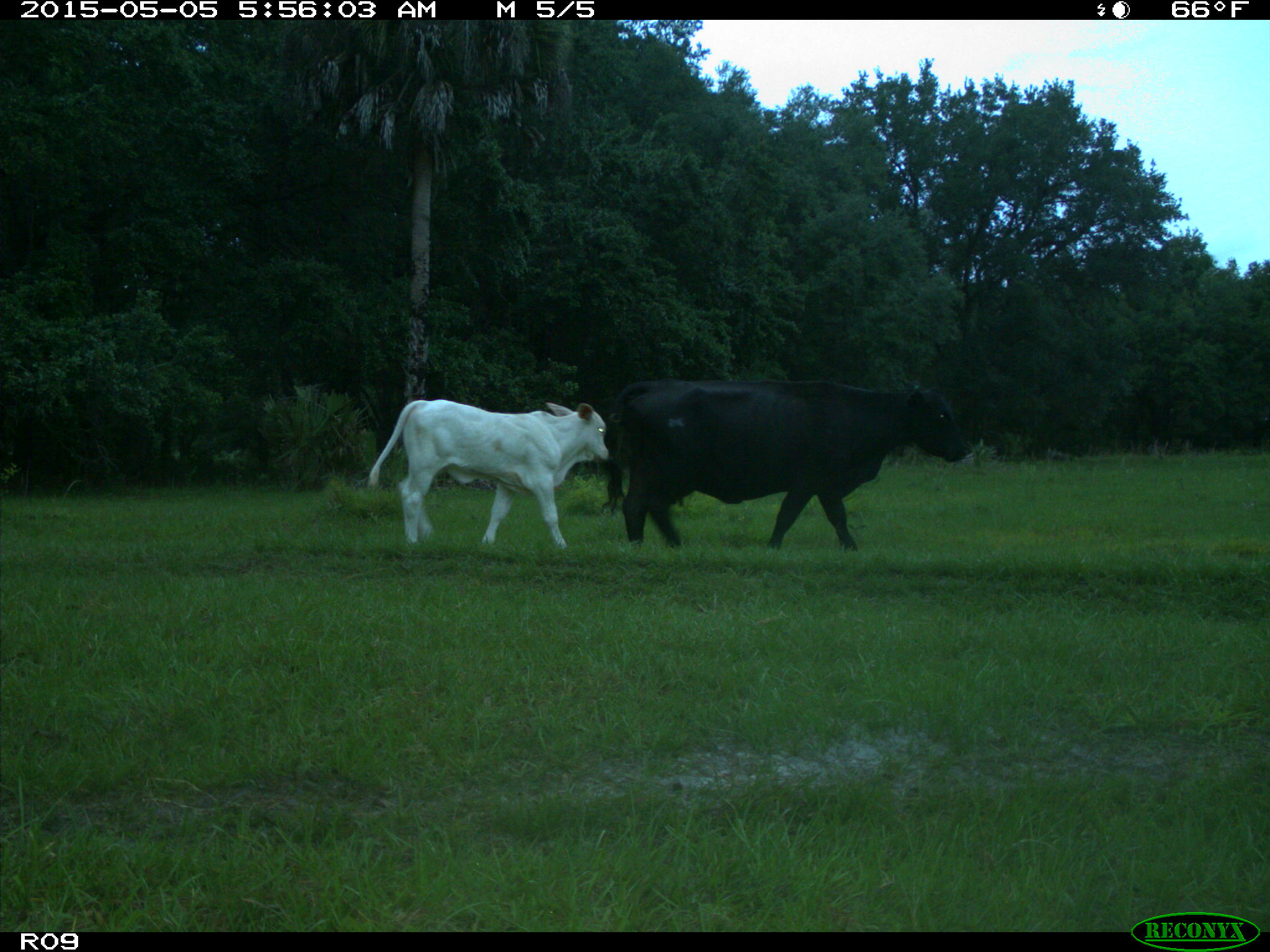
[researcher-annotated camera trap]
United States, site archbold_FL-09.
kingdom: Animalia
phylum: Chordata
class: Mammalia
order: Artiodactyla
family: Bovidae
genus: Bos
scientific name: Bos taurus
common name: domestic cow